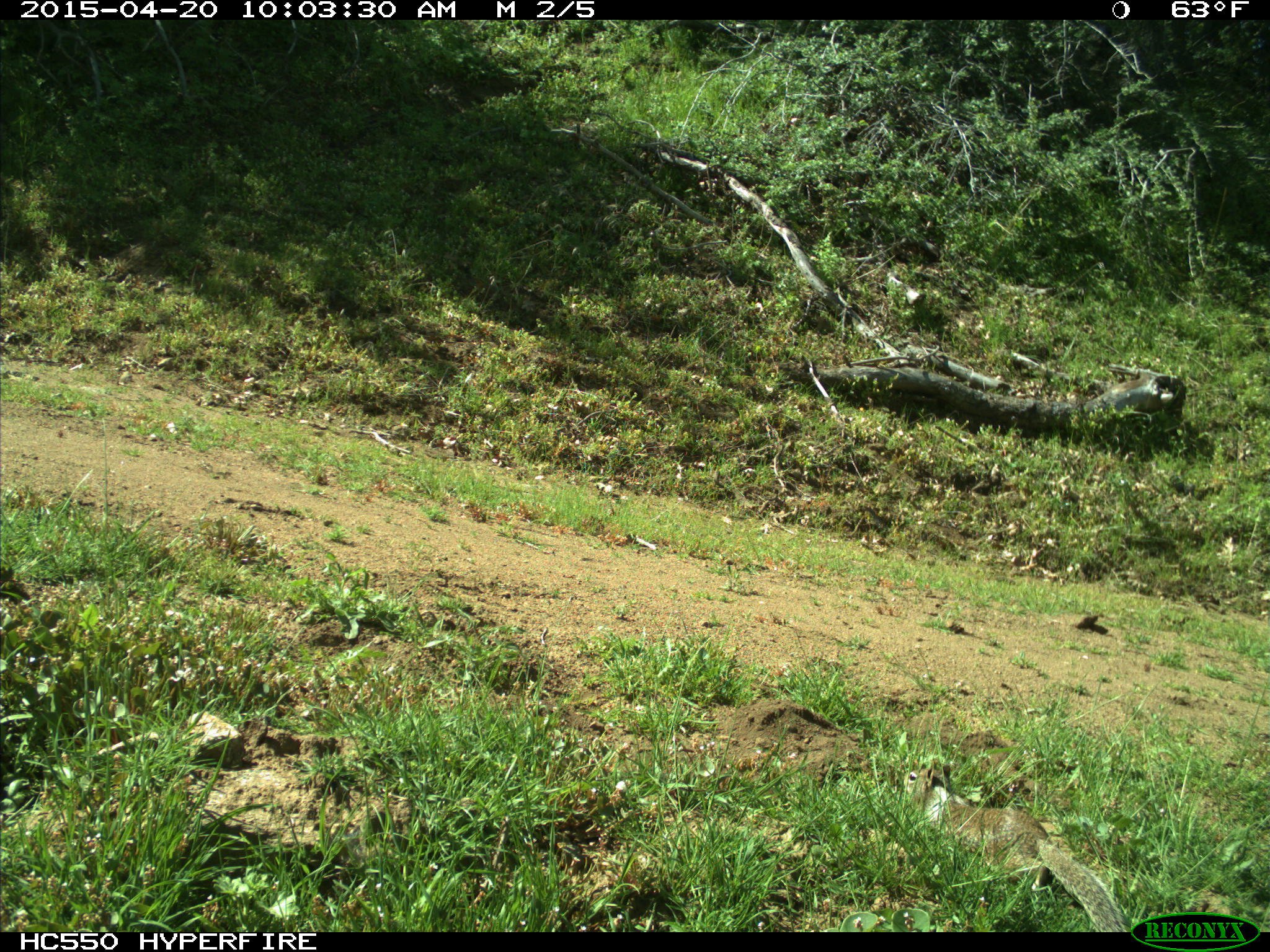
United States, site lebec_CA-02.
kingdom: Animalia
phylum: Chordata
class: Mammalia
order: Rodentia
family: Sciuridae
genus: Otospermophilus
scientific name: Otospermophilus beecheyi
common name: california ground squirrel